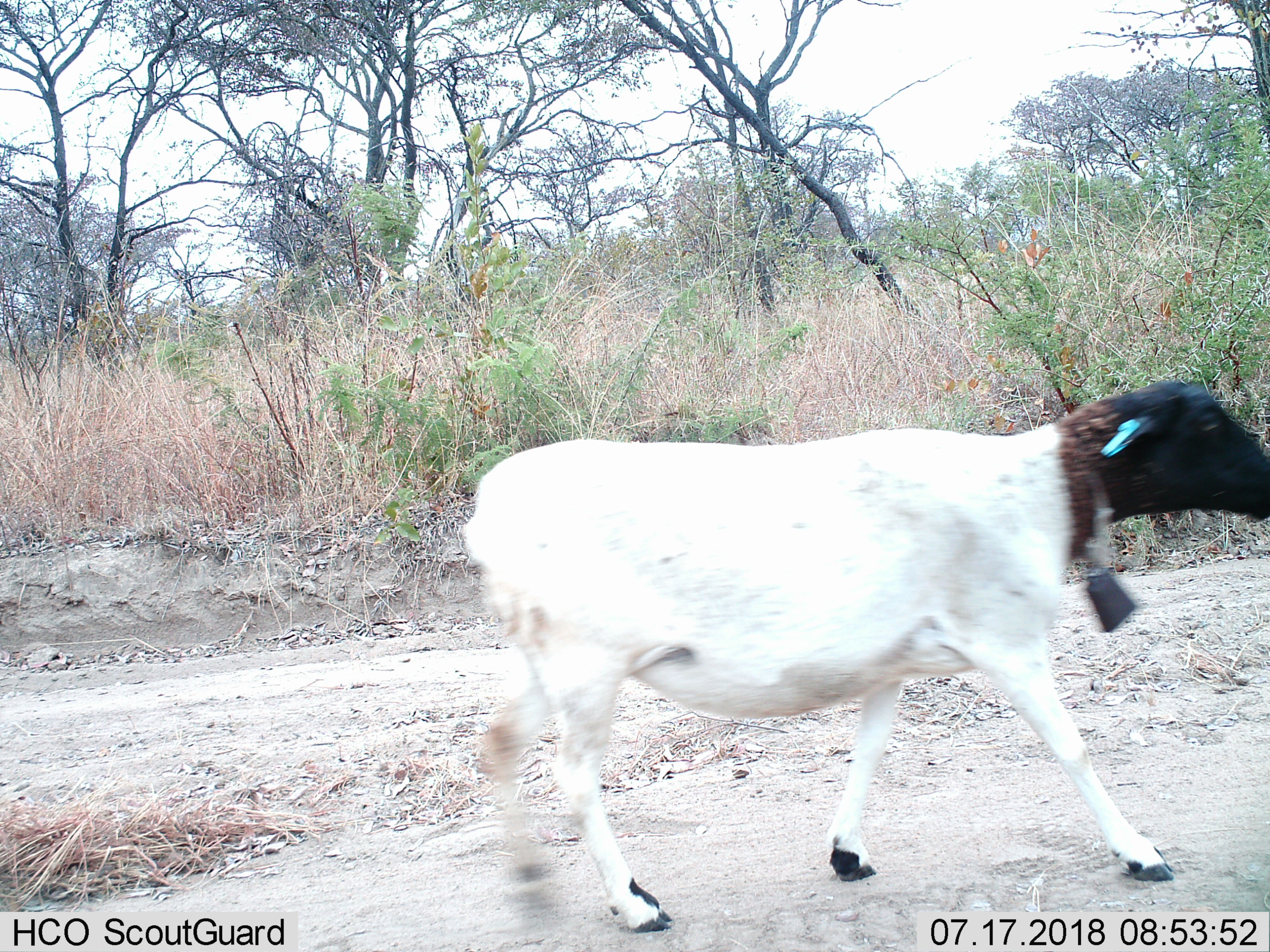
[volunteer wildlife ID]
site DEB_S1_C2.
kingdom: Animalia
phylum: Chordata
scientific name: Vertebrata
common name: domestic animal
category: domesticanimal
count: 1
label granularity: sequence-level